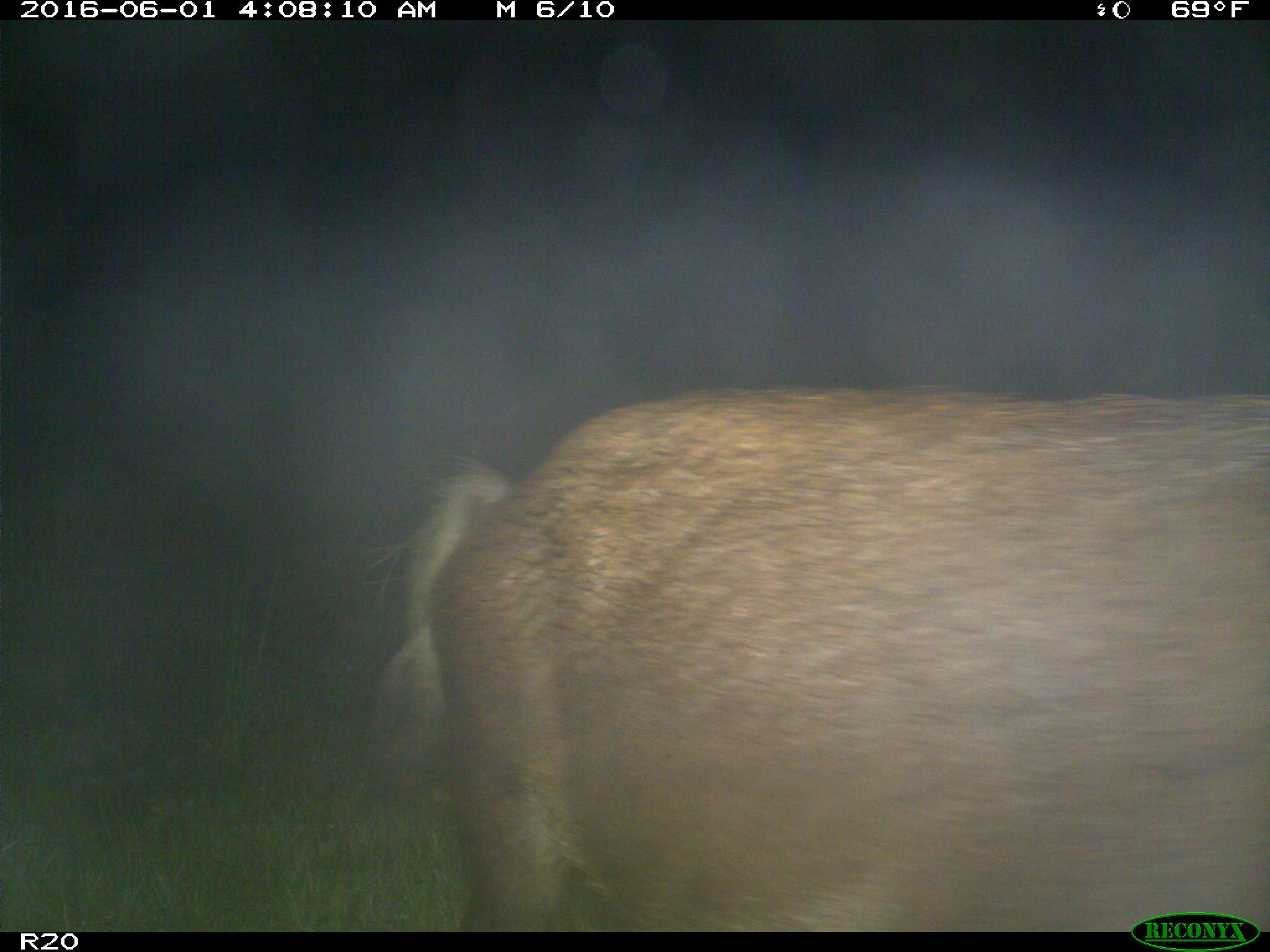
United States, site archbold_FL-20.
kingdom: Animalia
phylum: Chordata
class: Mammalia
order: Artiodactyla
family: Suidae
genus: Sus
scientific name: Sus scrofa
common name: wild boar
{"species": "Sus scrofa (wild boar)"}